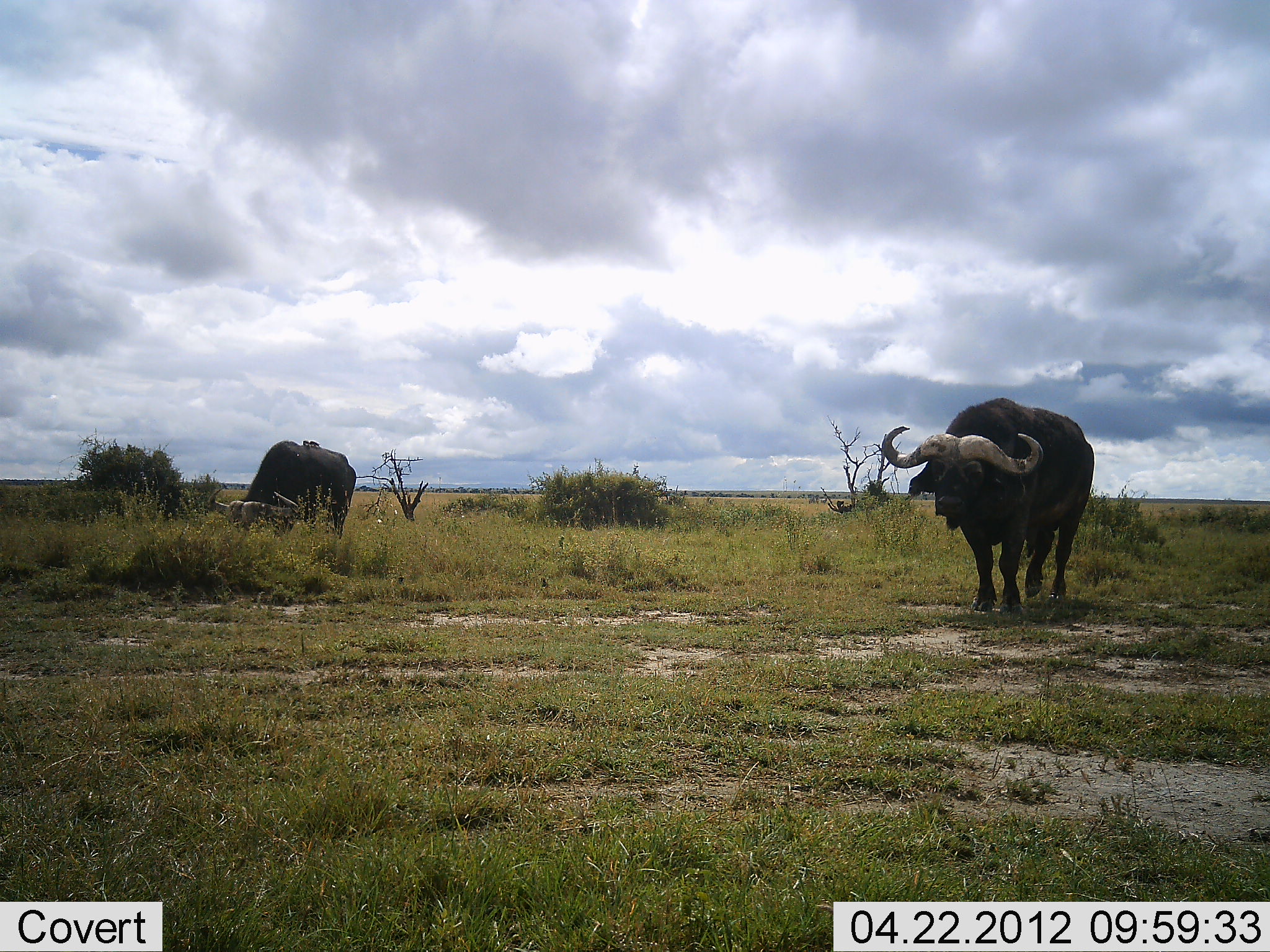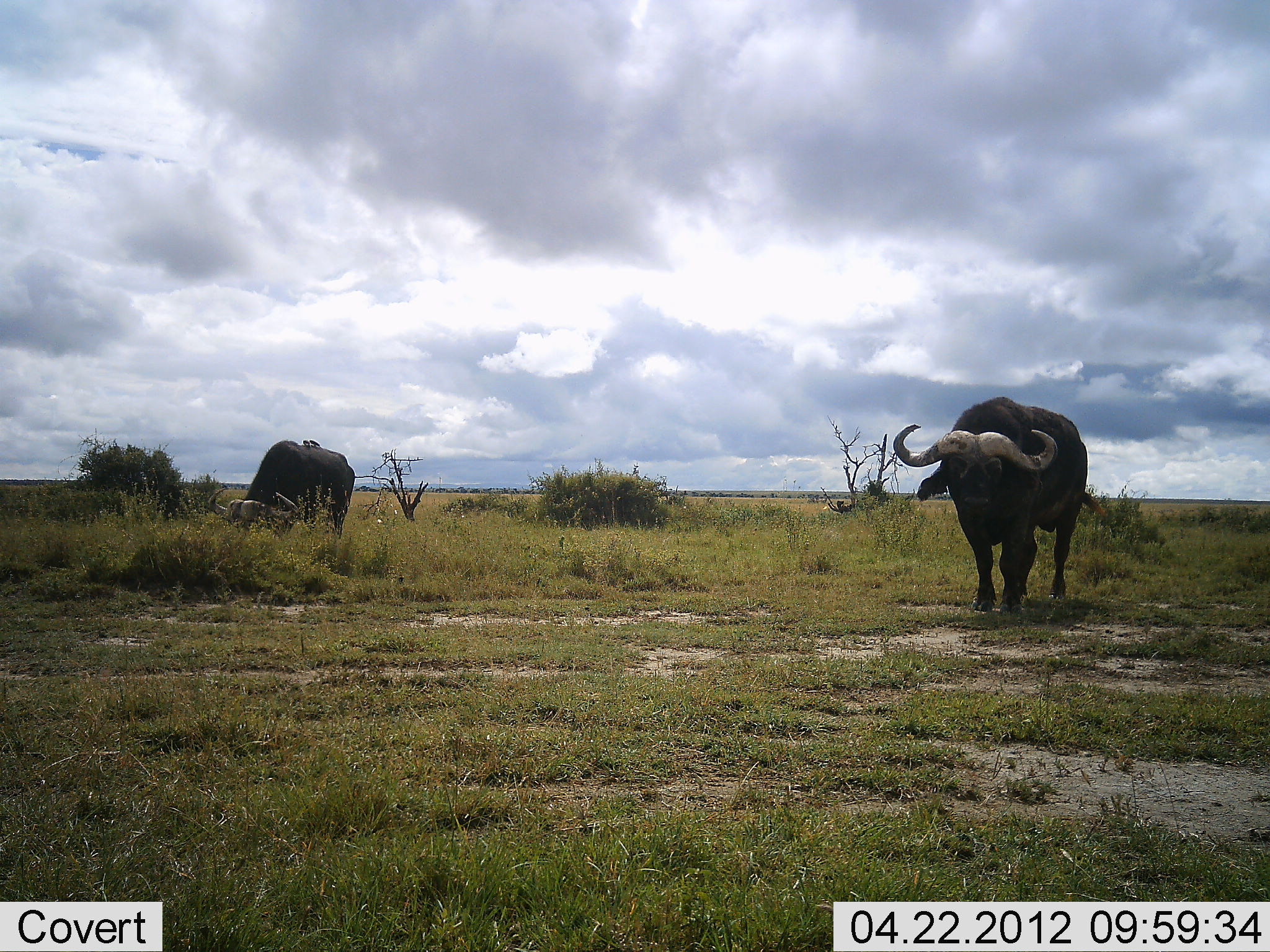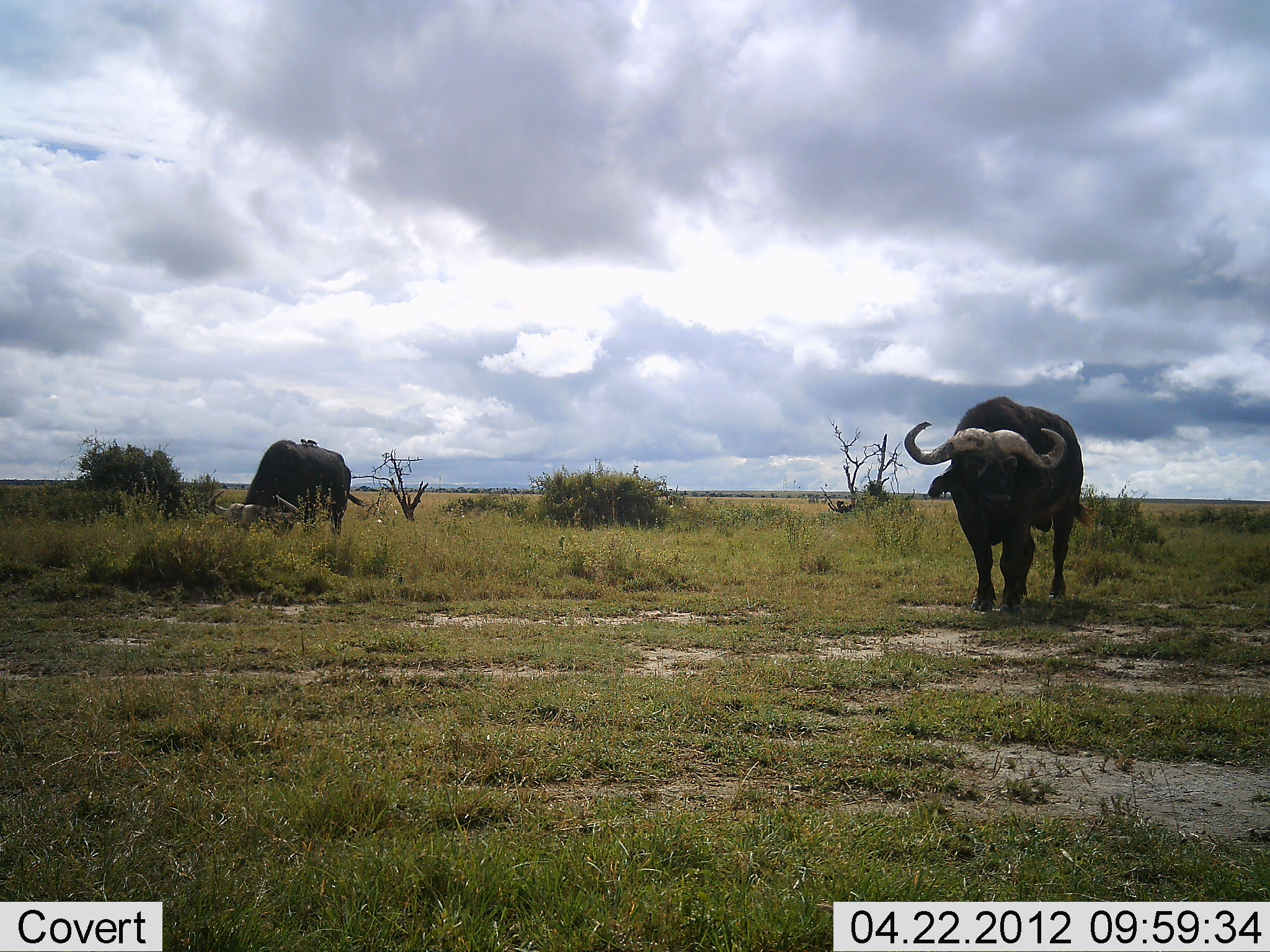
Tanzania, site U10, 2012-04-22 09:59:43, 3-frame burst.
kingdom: Animalia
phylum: Chordata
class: Mammalia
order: Artiodactyla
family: Bovidae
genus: Syncerus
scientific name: Syncerus caffer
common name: cape buffalo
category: buffalo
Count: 2.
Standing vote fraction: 88%.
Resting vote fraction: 0%.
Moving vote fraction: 4%.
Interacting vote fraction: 0%.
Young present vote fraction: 0%.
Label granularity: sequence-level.